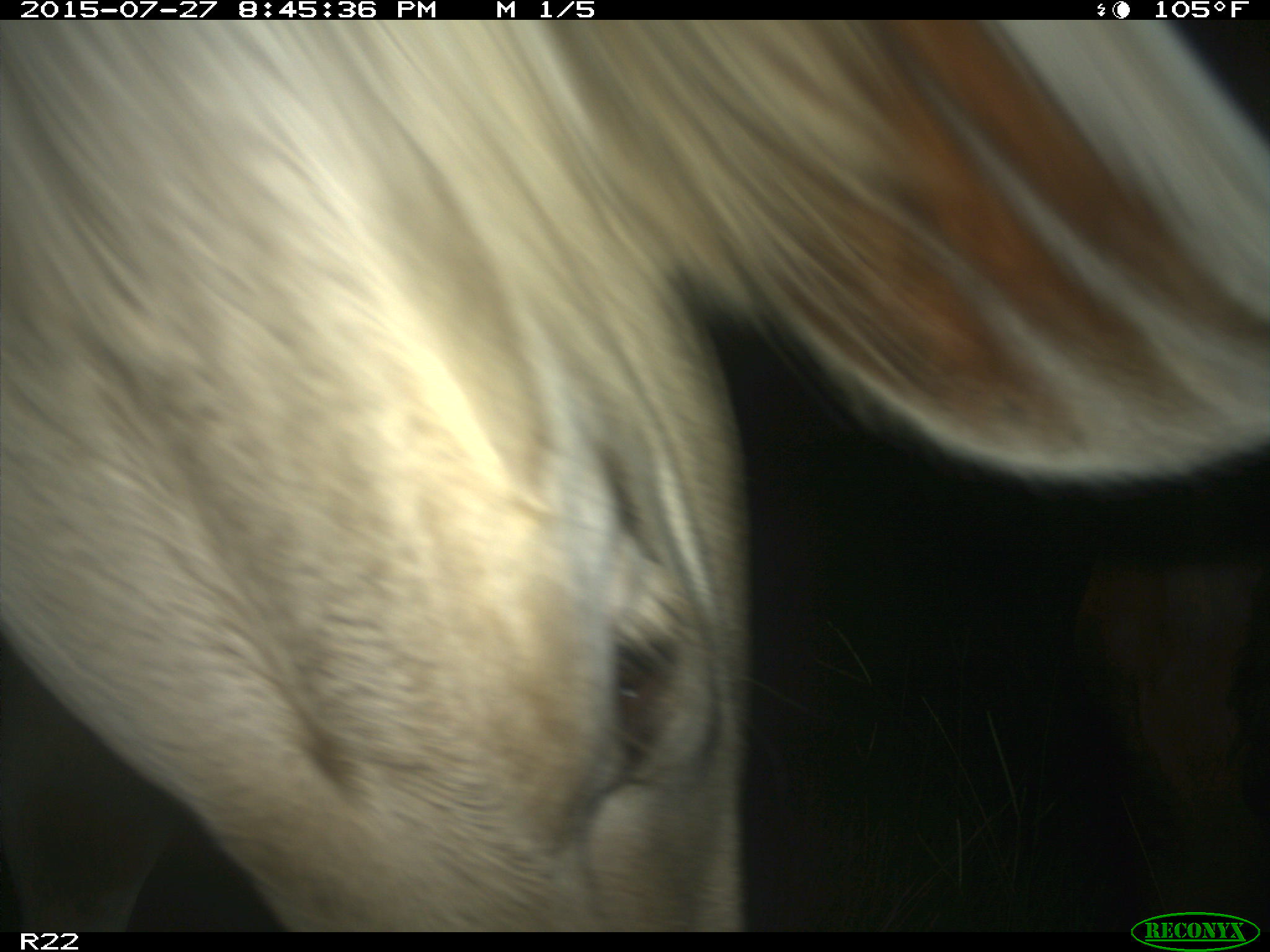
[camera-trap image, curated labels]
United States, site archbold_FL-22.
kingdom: Animalia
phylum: Chordata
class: Mammalia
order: Artiodactyla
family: Bovidae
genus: Bos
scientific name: Bos taurus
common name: domestic cow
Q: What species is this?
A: Bos taurus (domestic cow).